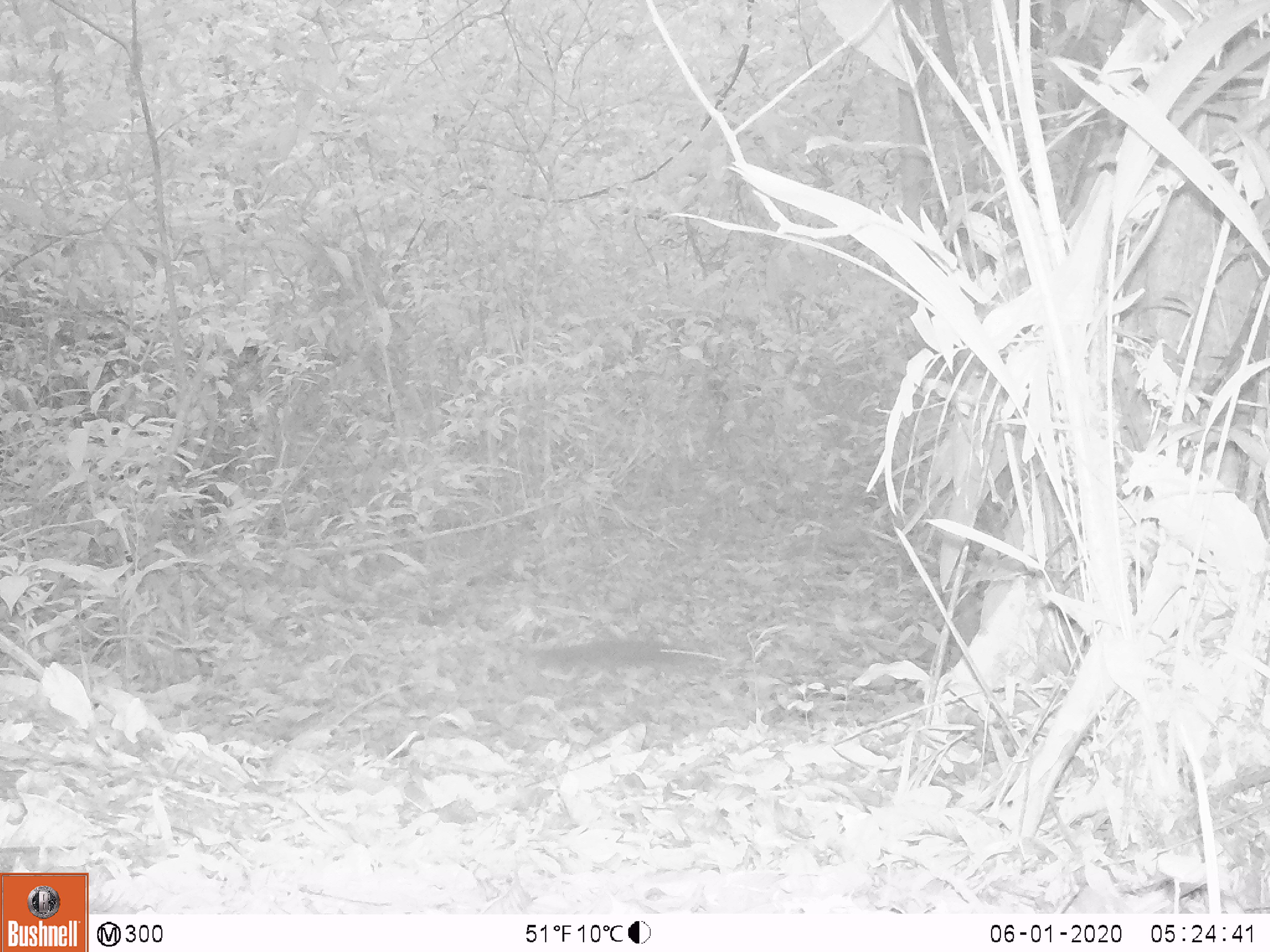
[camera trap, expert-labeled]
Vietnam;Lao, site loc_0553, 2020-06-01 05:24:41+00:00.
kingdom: Animalia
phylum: Chordata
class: Mammalia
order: Rodentia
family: Sciuridae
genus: Sciurus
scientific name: Sciurus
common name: squirrel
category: unidentified squirrel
Unidentified squirrel (squirrel) (Sciurus). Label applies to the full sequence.